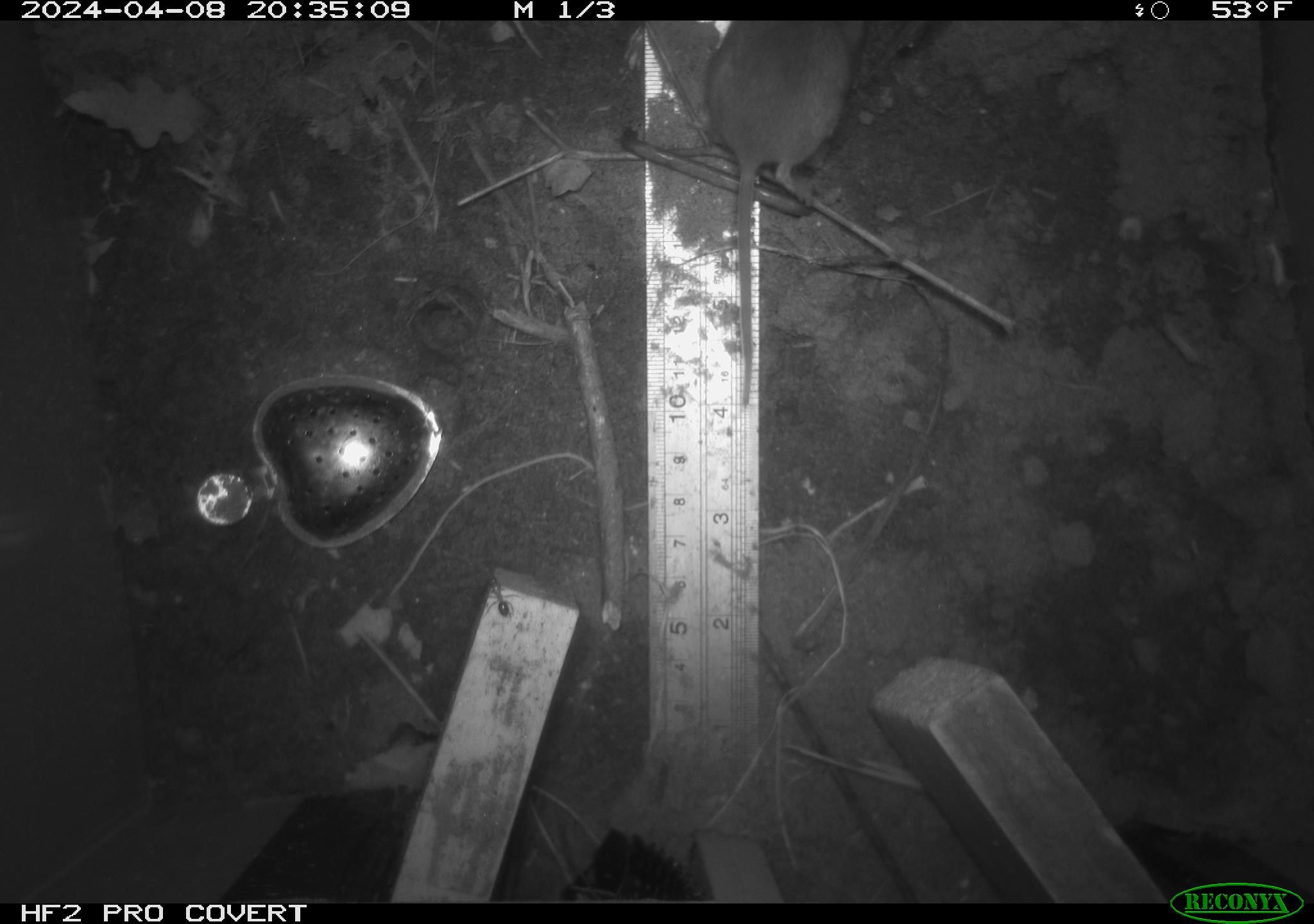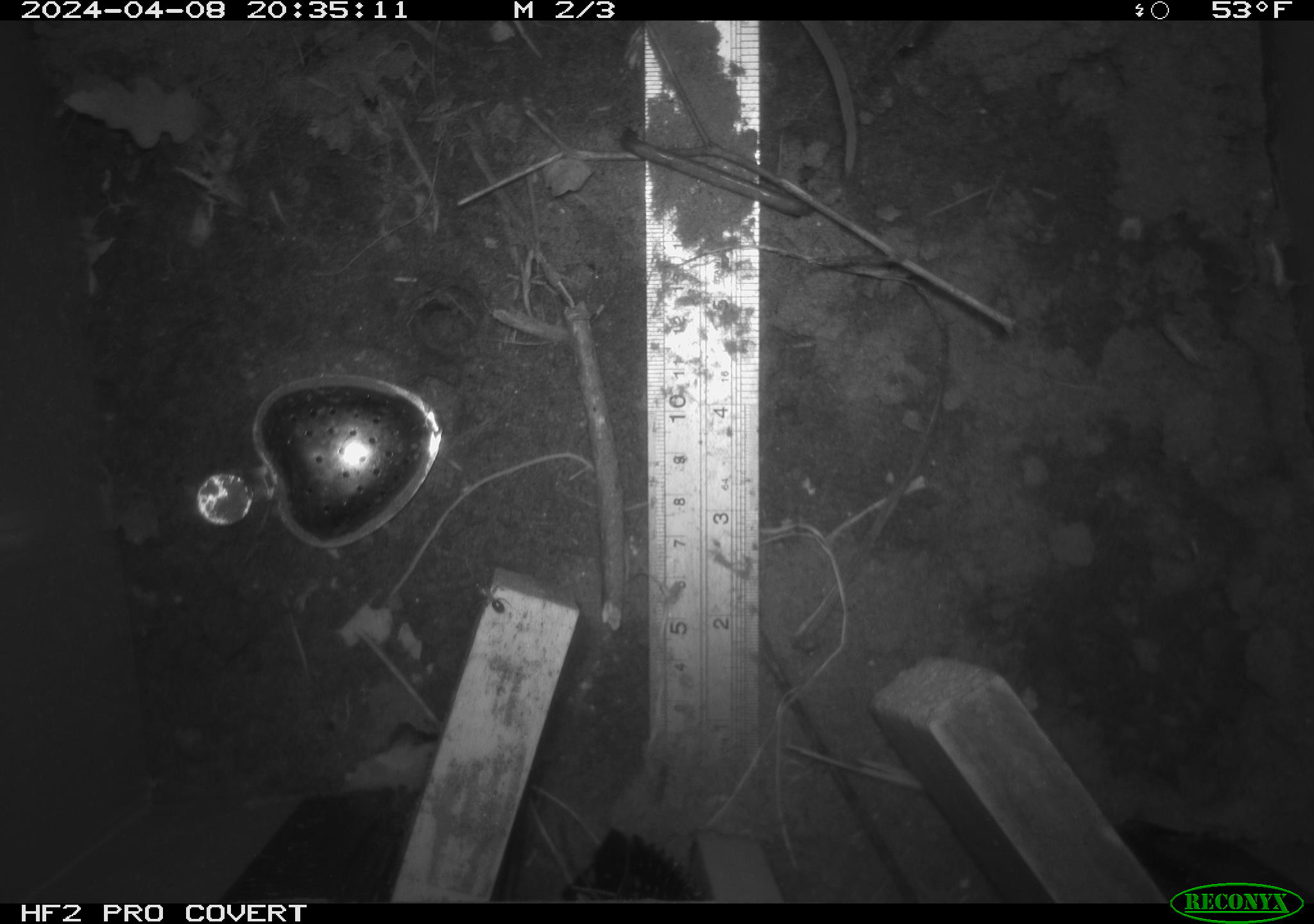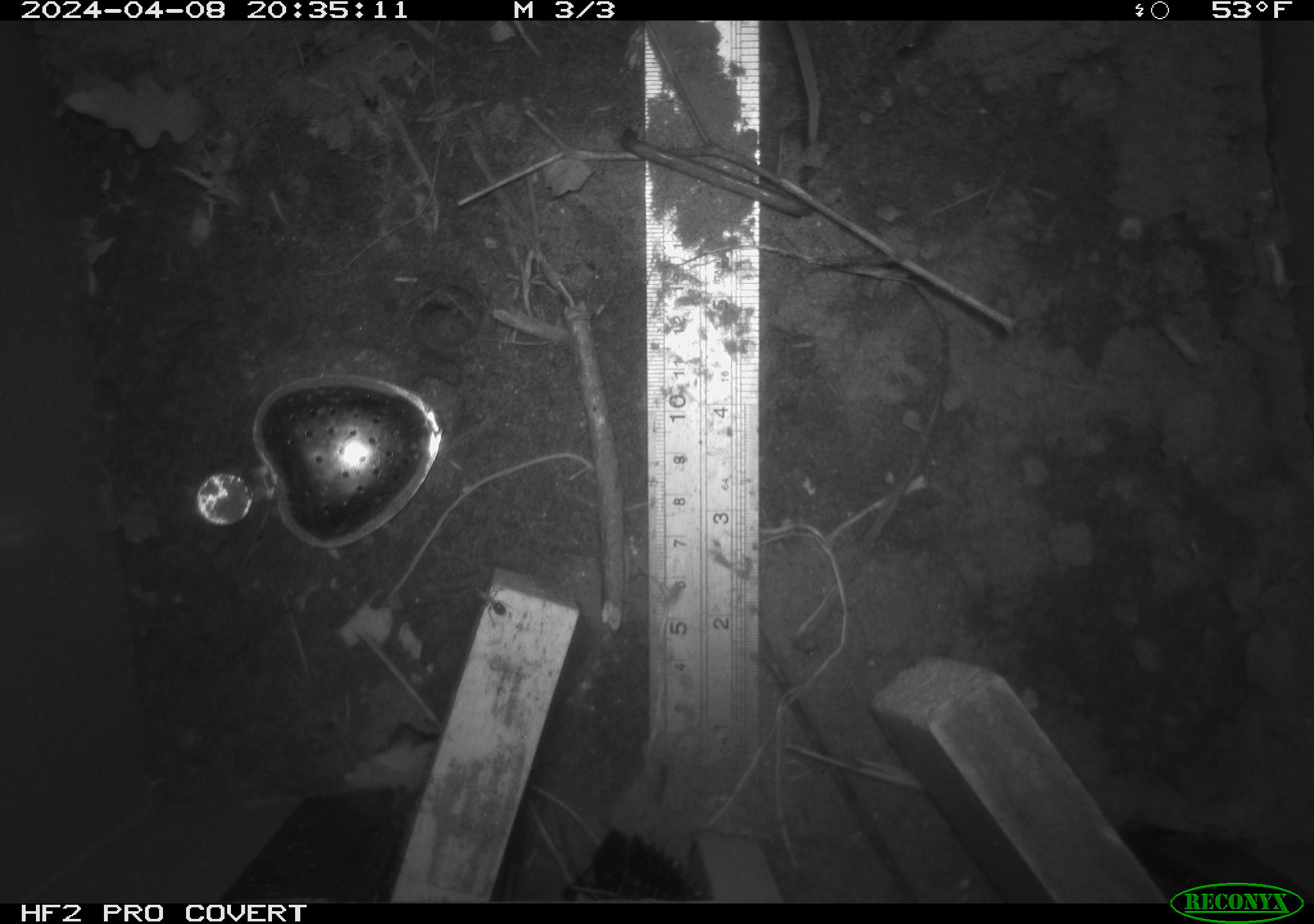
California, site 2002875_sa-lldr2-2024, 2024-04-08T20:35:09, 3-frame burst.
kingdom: Animalia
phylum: Chordata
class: Mammalia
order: Rodentia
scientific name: Rodentia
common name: mouse species